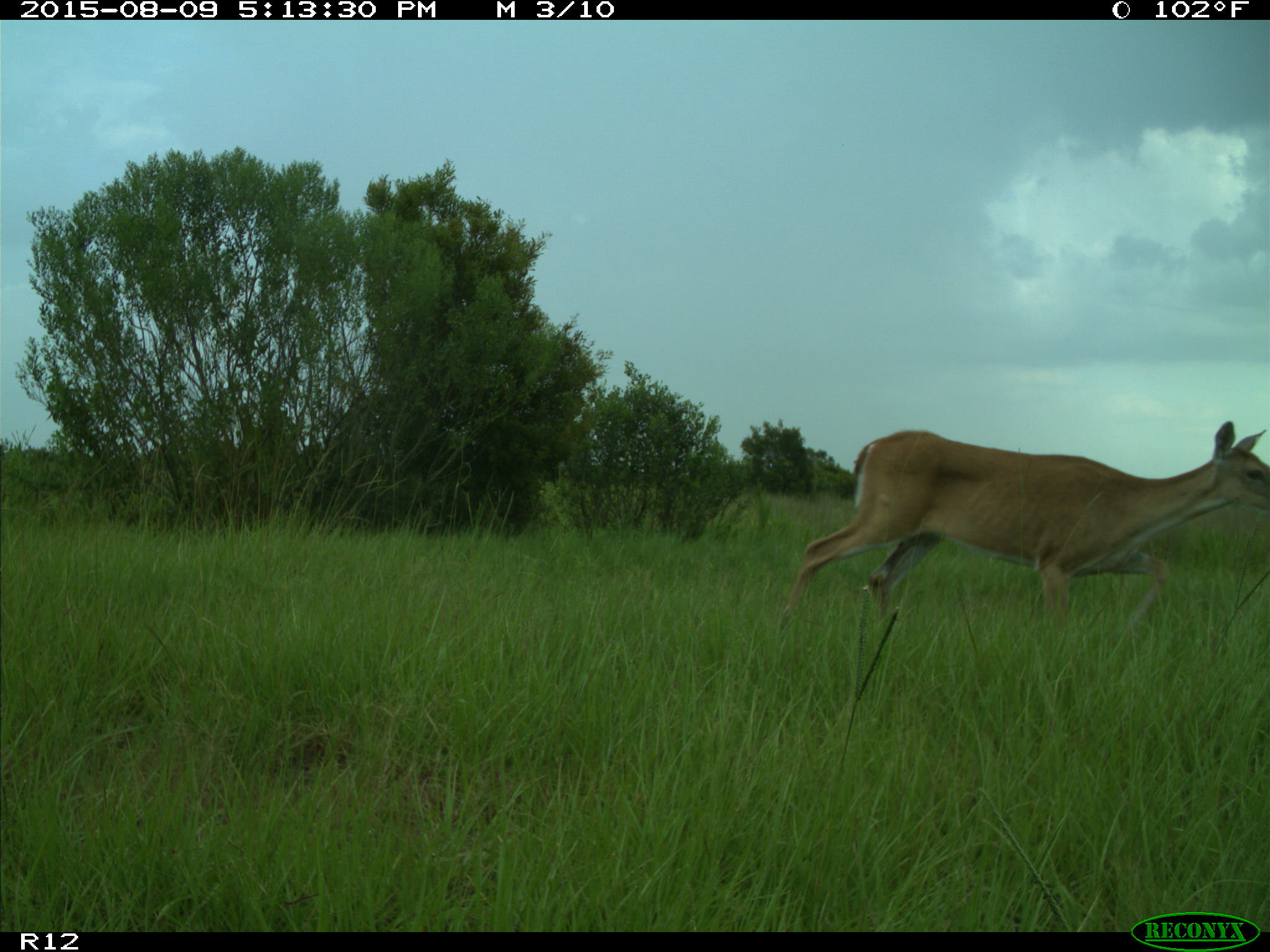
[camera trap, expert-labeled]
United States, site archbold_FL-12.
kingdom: Animalia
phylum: Chordata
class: Mammalia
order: Artiodactyla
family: Cervidae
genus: Odocoileus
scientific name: Odocoileus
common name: deer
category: unidentified deer